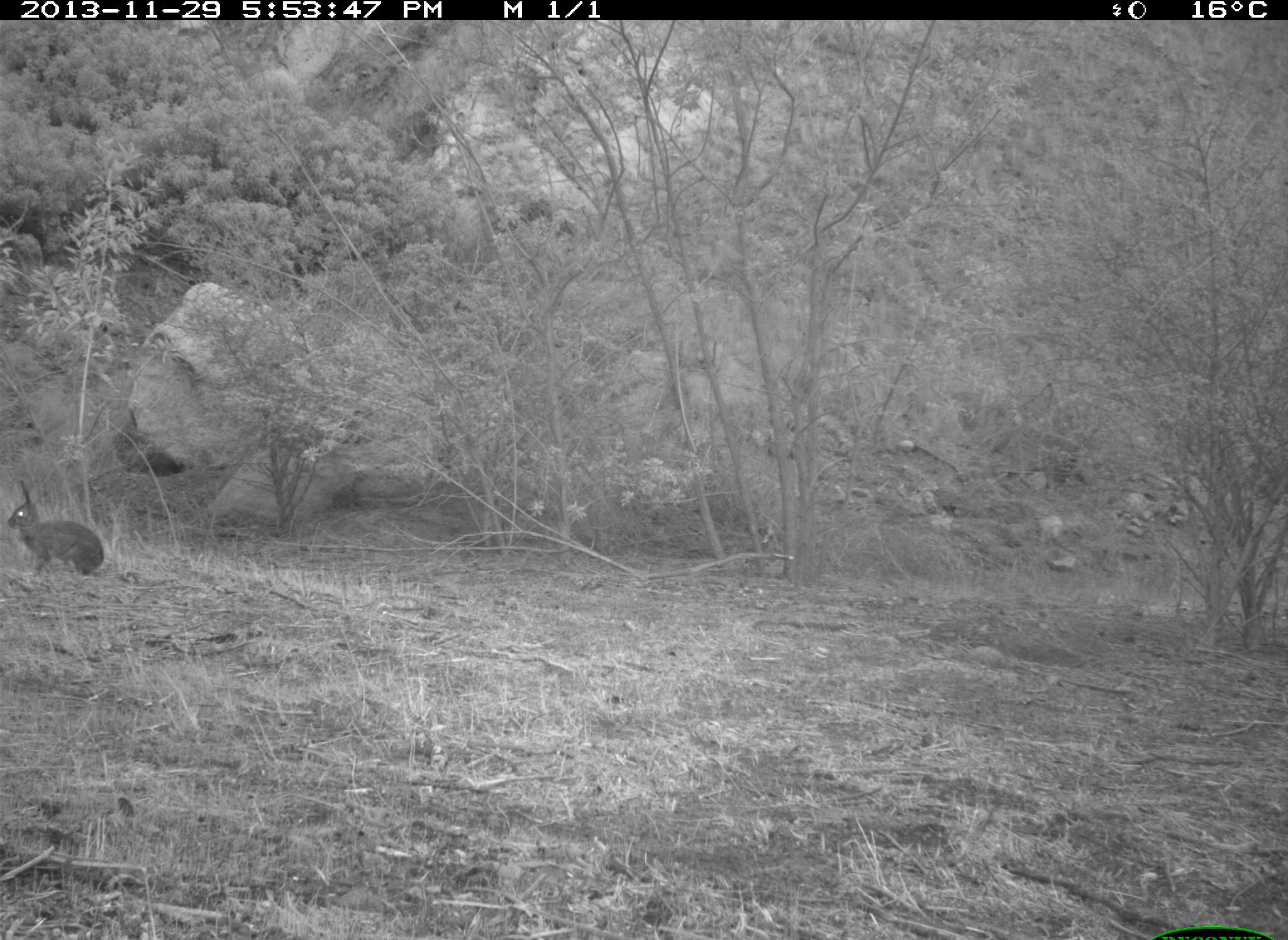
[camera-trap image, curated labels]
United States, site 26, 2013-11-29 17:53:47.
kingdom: Animalia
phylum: Chordata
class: Mammalia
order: Lagomorpha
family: Leporidae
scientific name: Leporidae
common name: rabbits and hares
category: rabbit